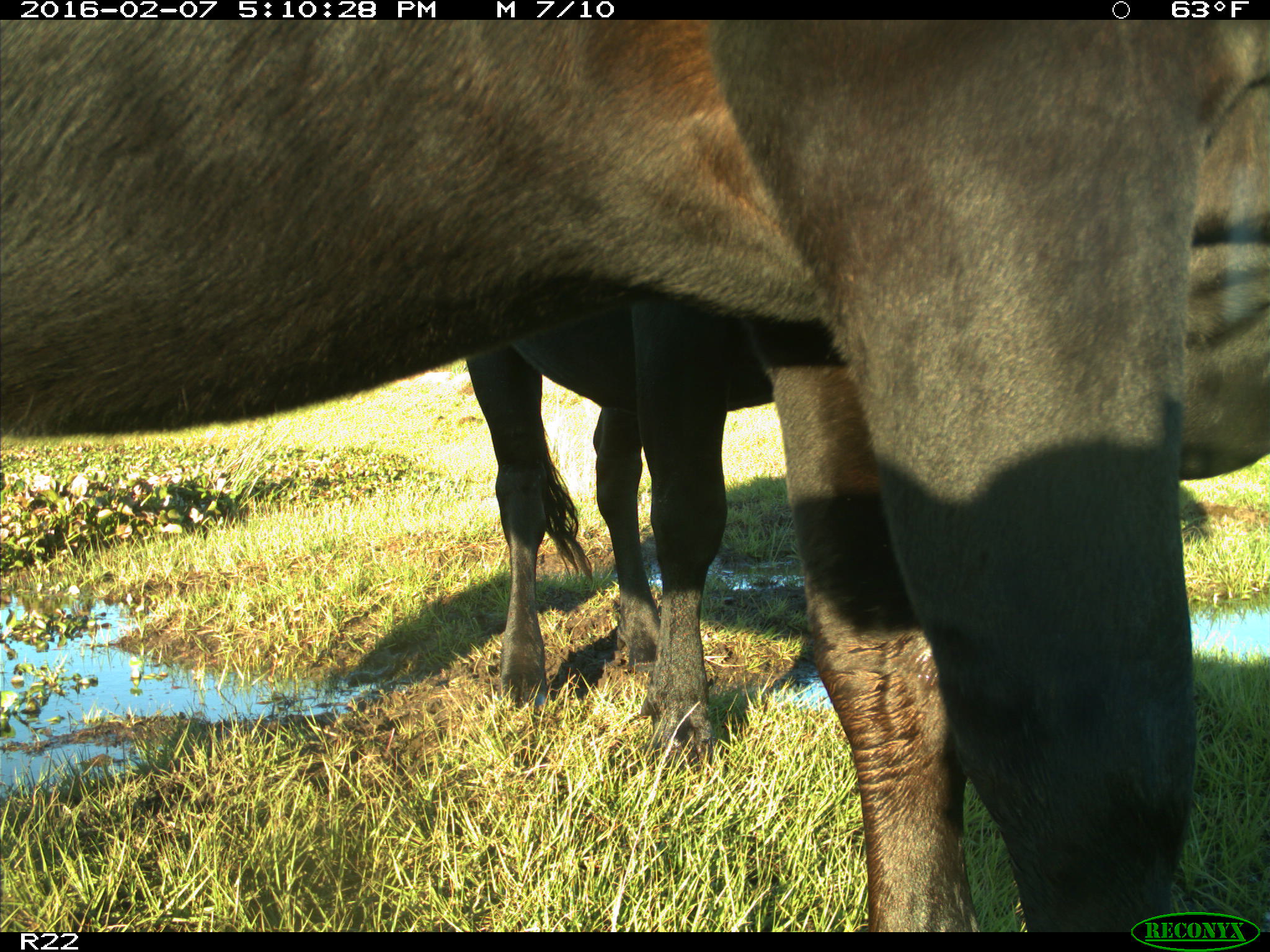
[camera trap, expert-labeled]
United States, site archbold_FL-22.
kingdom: Animalia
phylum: Chordata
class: Mammalia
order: Artiodactyla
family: Bovidae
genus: Bos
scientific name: Bos taurus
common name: domestic cow